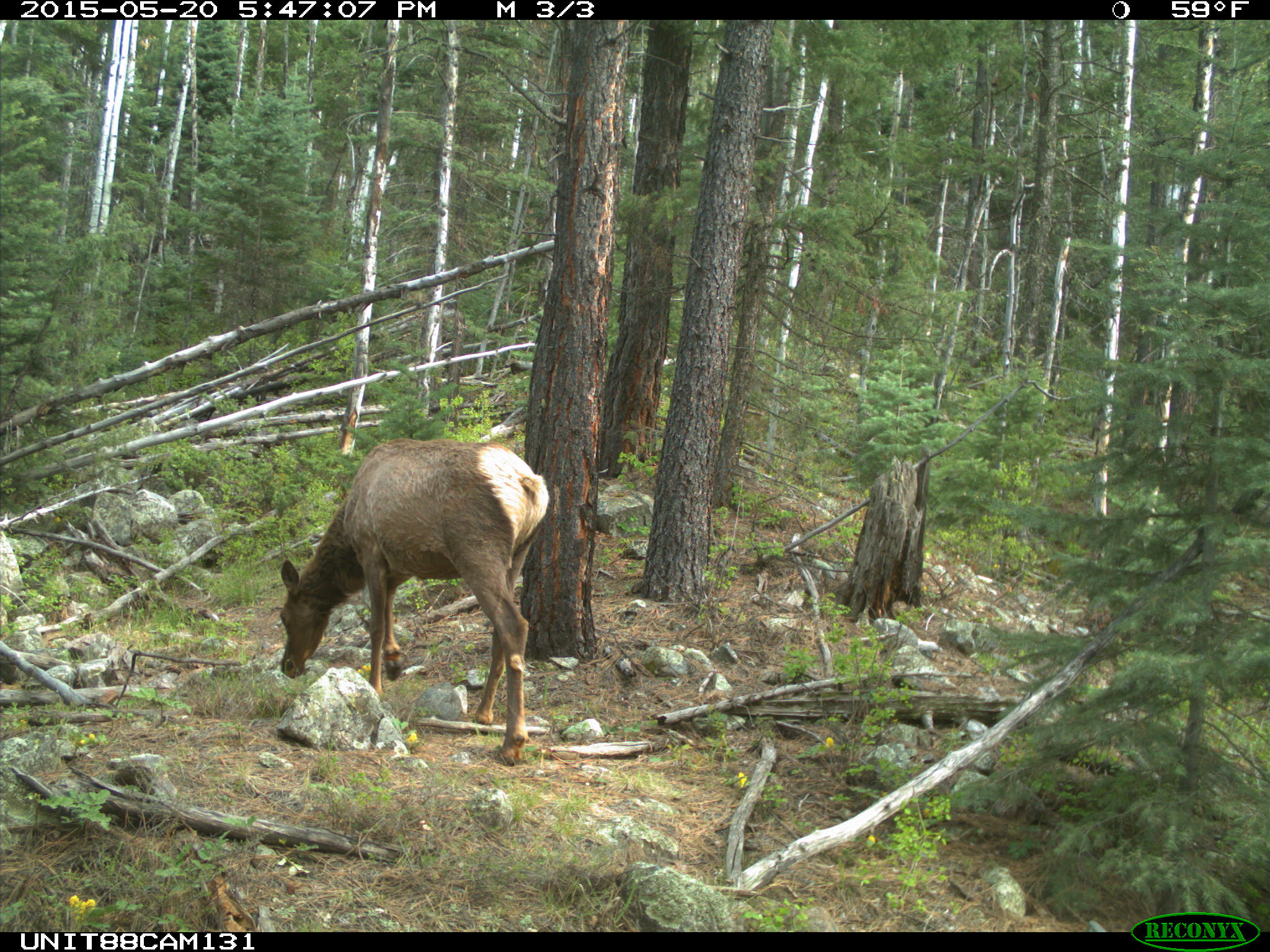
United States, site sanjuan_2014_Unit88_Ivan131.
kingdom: Animalia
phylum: Chordata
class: Mammalia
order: Artiodactyla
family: Cervidae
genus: Cervus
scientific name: Cervus elaphus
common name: red deer